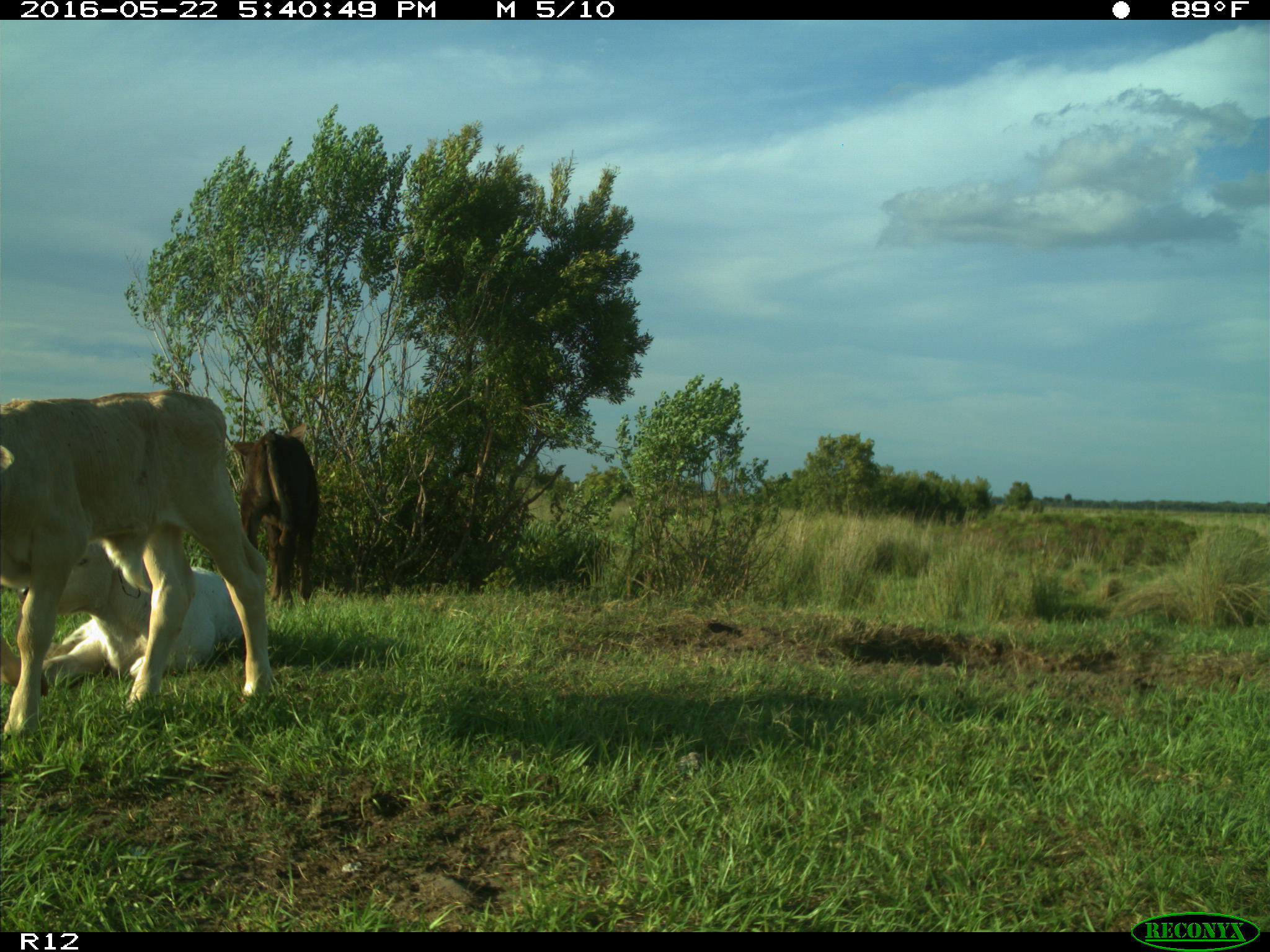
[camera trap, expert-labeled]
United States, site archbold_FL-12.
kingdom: Animalia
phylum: Chordata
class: Mammalia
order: Artiodactyla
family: Bovidae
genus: Bos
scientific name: Bos taurus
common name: domestic cow